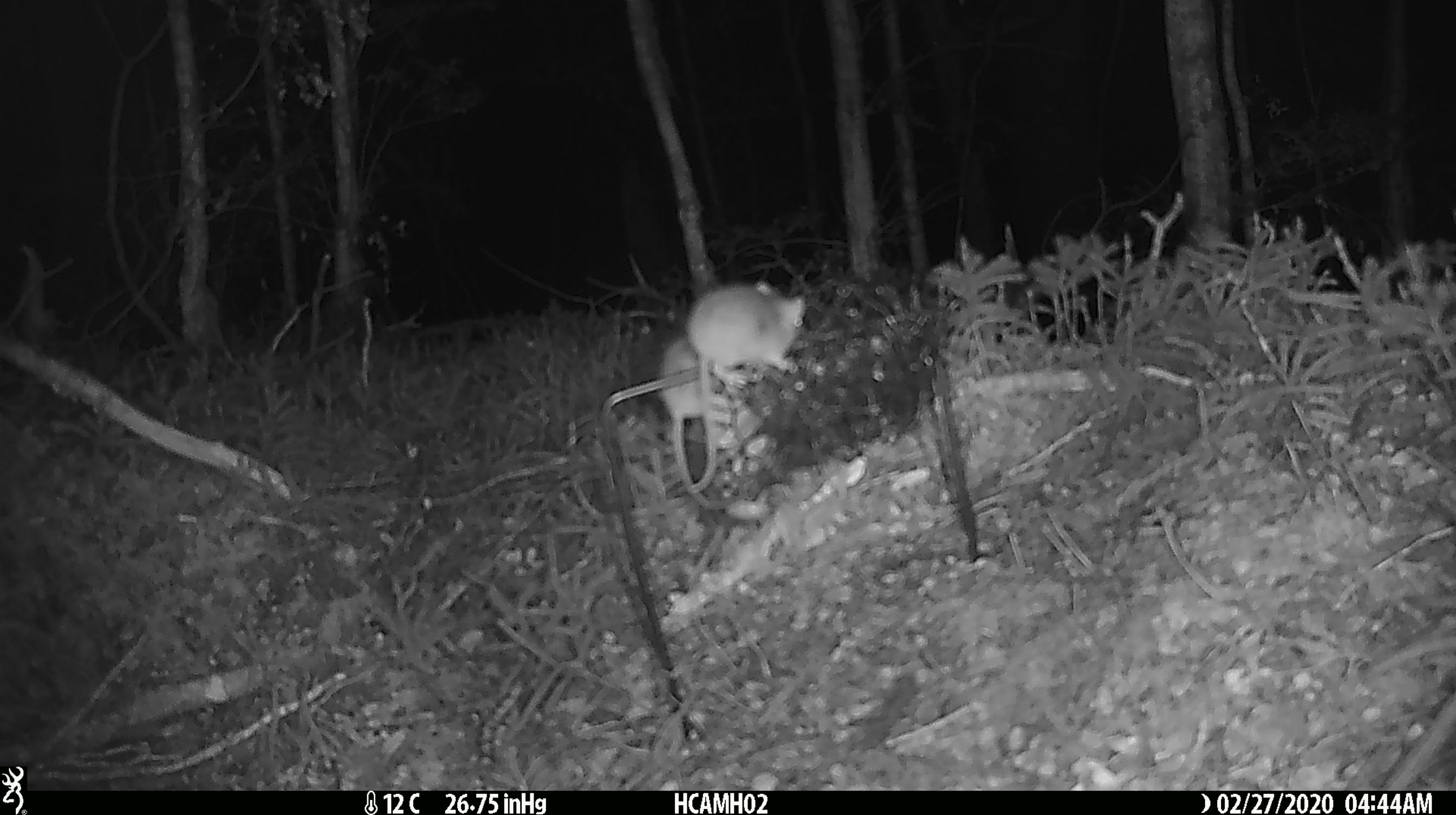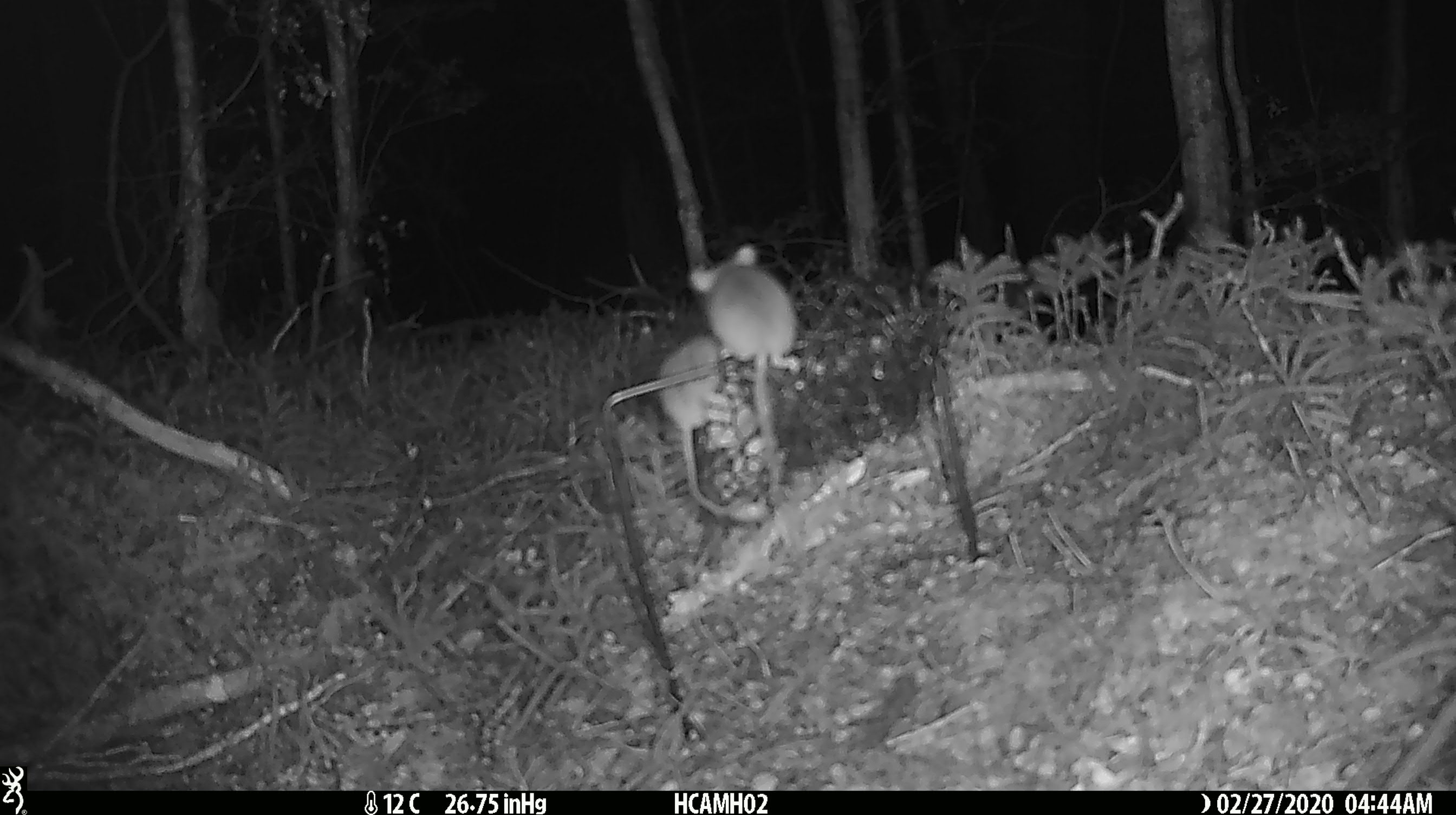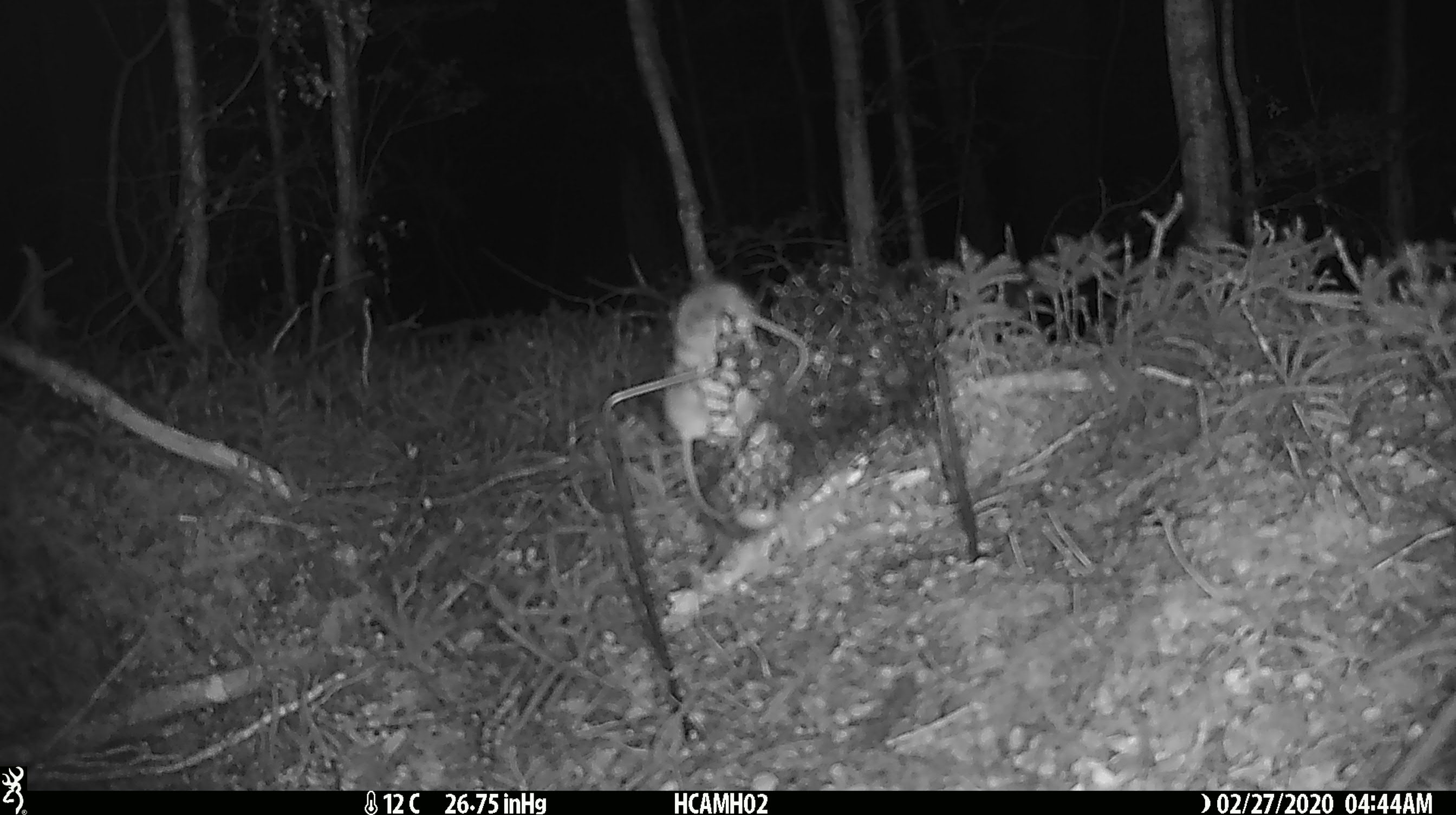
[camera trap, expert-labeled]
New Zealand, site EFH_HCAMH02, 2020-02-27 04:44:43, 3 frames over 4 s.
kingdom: Animalia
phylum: Chordata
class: Mammalia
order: Rodentia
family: Muridae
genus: Mus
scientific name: Mus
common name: mouse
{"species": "mouse (Mus)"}